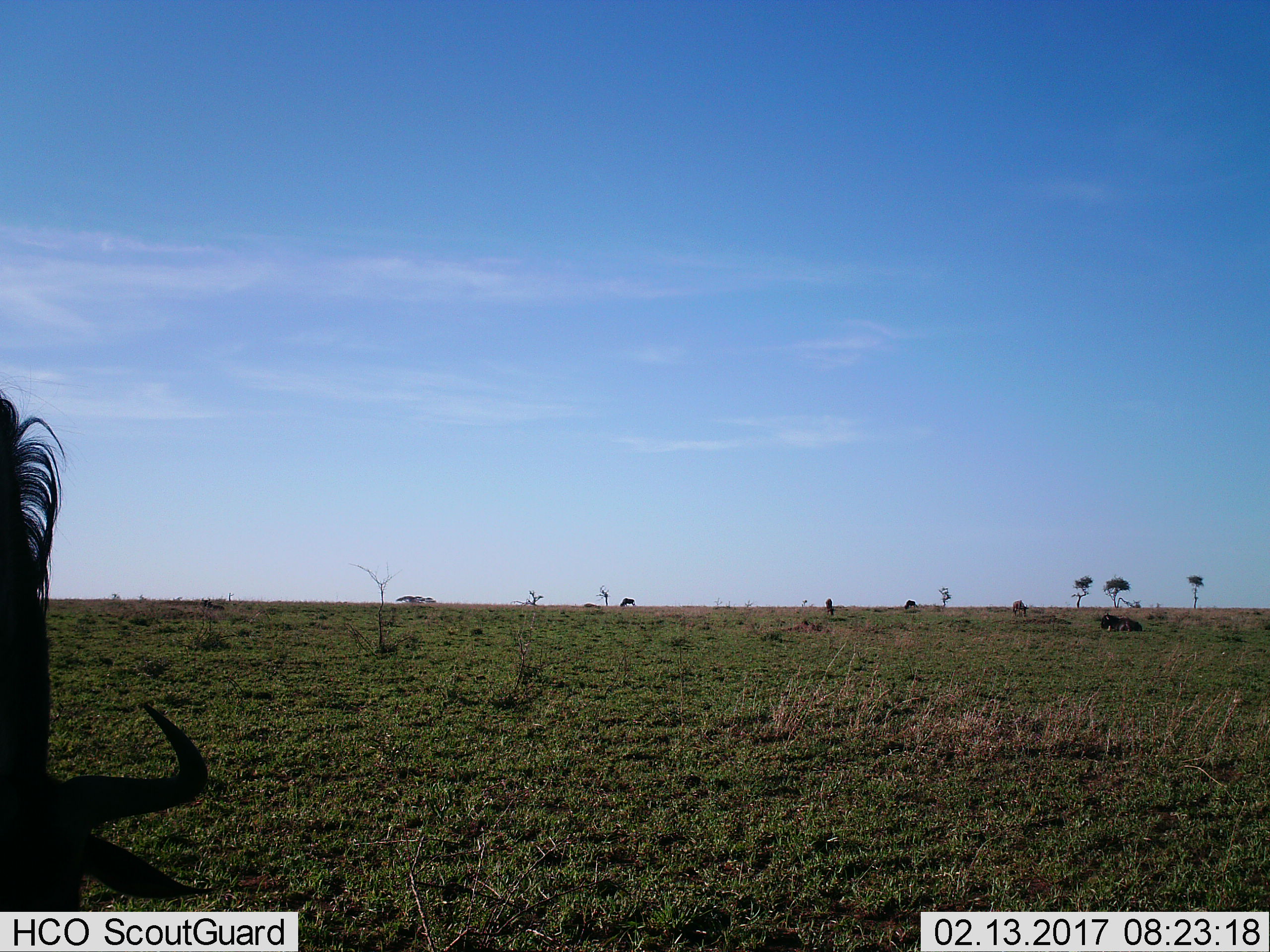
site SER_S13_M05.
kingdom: Animalia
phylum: Chordata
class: Mammalia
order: Artiodactyla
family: Bovidae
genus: Connochaetes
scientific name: Connochaetes taurinus taurinus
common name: blue wildebeest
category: wildebeestblue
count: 2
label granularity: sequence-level